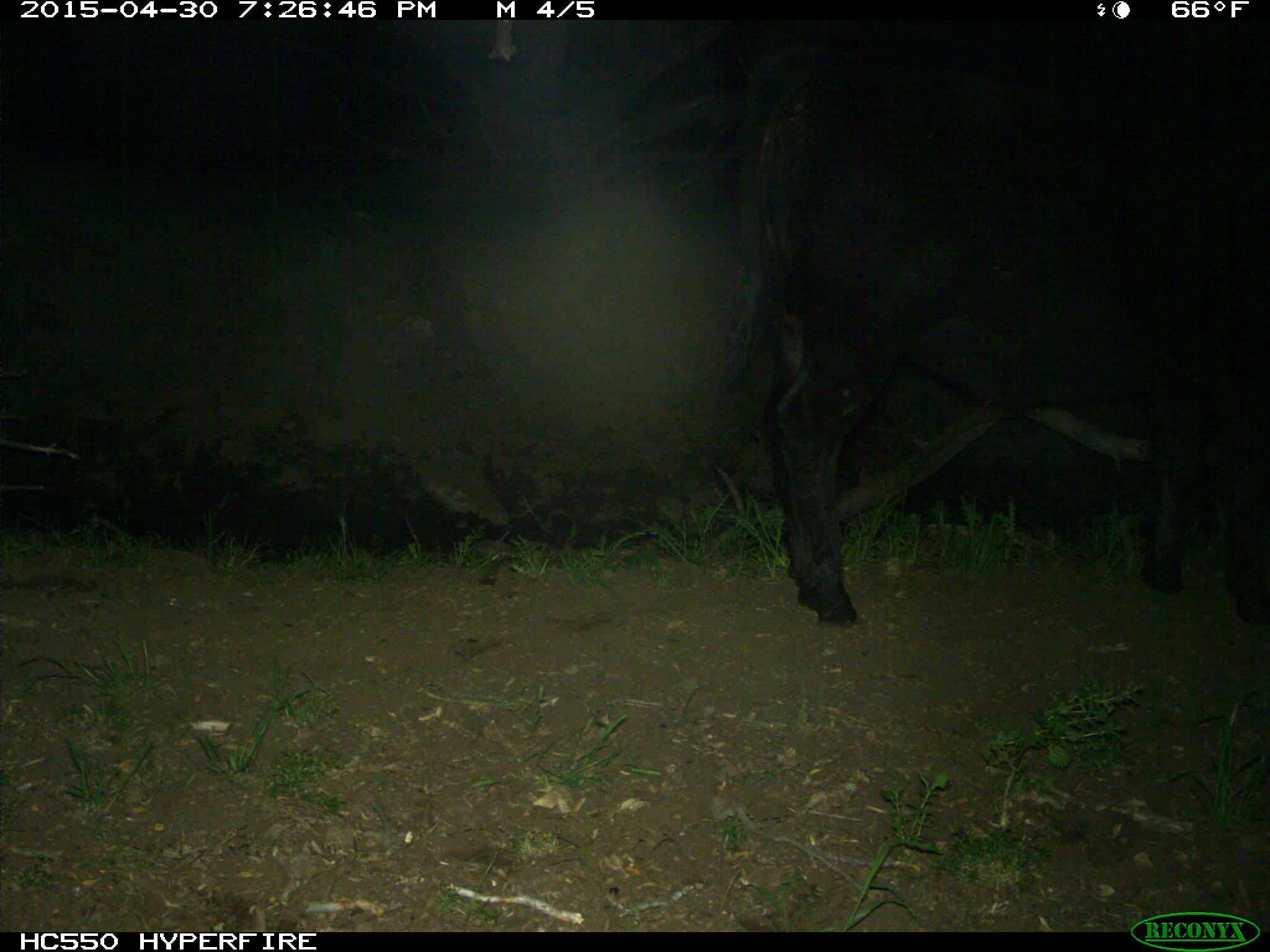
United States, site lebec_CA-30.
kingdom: Animalia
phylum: Chordata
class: Mammalia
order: Artiodactyla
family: Bovidae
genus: Bos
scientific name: Bos taurus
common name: domestic cow